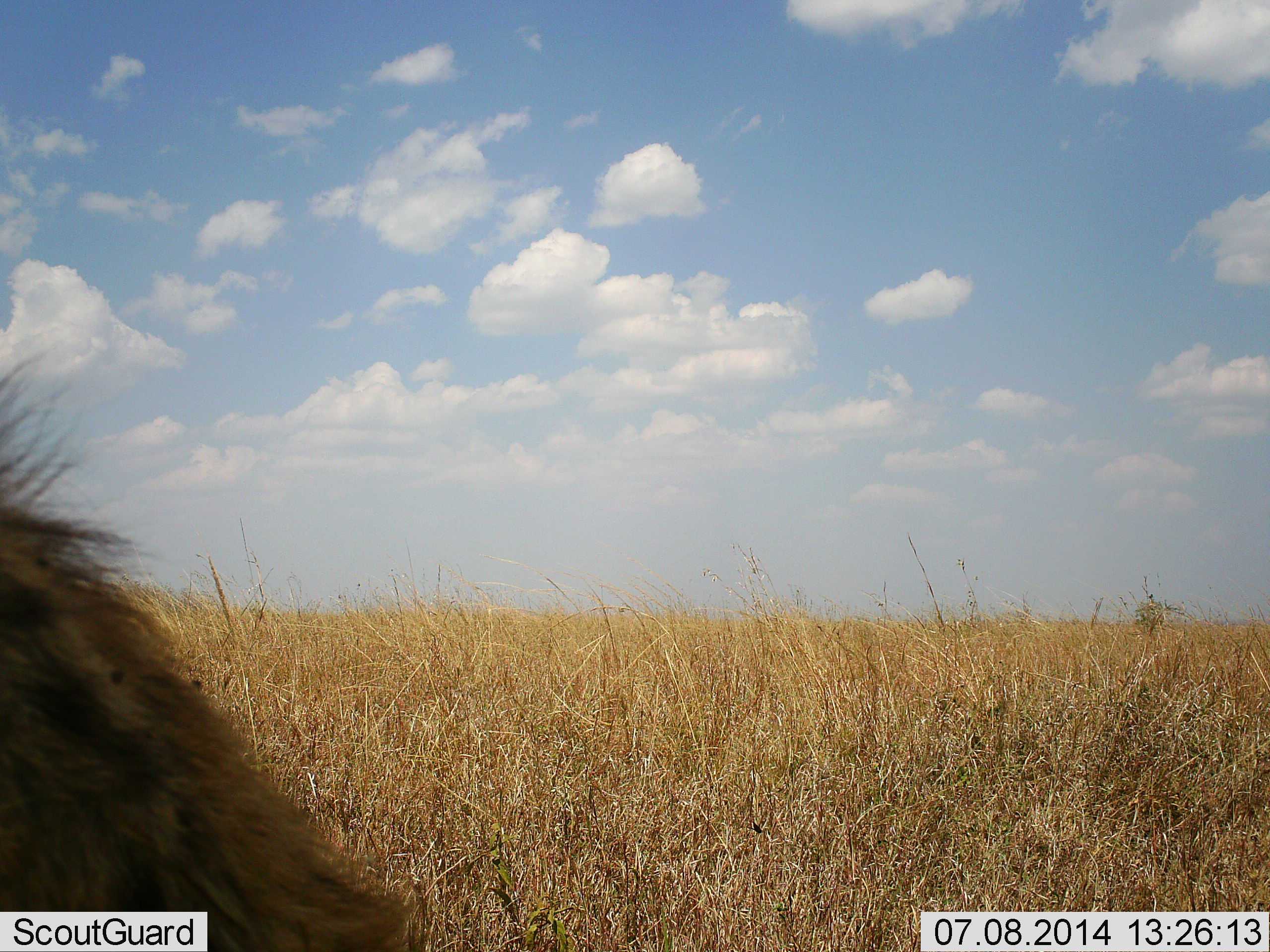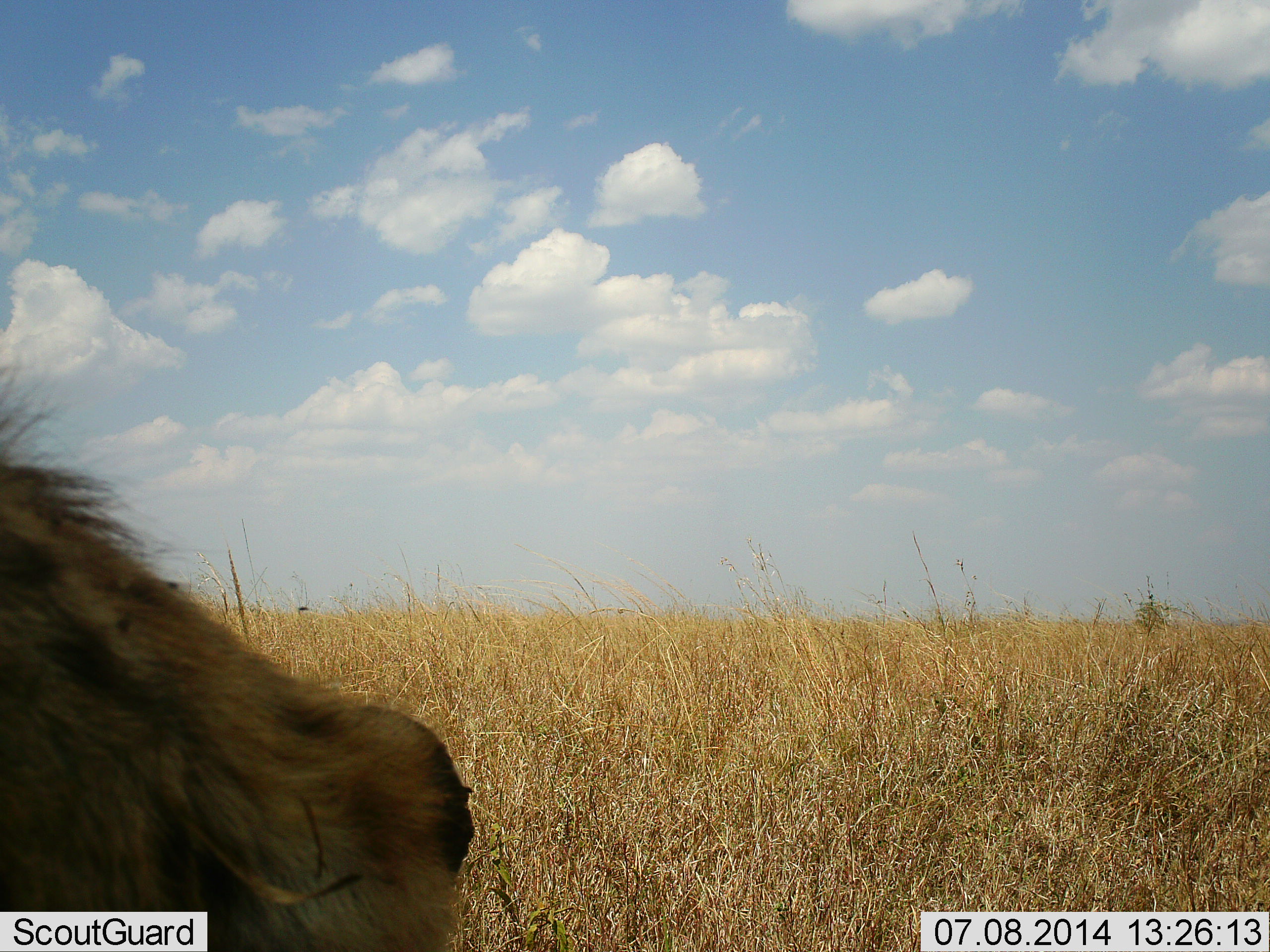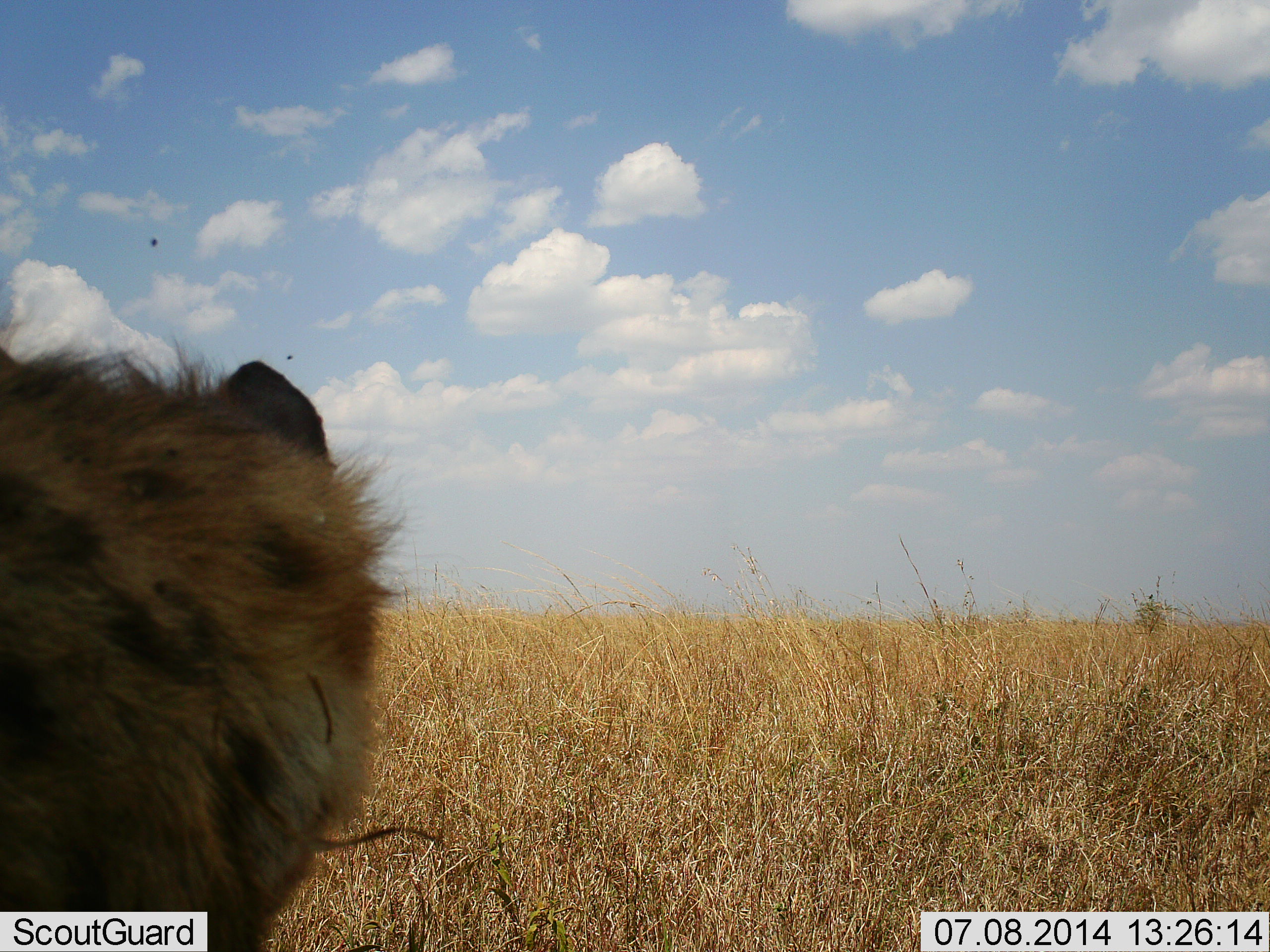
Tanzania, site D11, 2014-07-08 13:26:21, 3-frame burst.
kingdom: Animalia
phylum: Chordata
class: Mammalia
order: Carnivora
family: Hyaenidae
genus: Crocuta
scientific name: Crocuta crocuta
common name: spotted hyena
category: hyenaspotted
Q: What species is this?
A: Hyenaspotted (spotted hyena) (Crocuta crocuta).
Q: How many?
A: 1.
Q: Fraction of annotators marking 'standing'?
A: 83%.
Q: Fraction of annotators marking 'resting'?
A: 0%.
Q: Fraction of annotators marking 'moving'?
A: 25%.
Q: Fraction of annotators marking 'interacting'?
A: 8%.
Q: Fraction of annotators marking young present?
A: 0%.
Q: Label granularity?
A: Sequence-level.